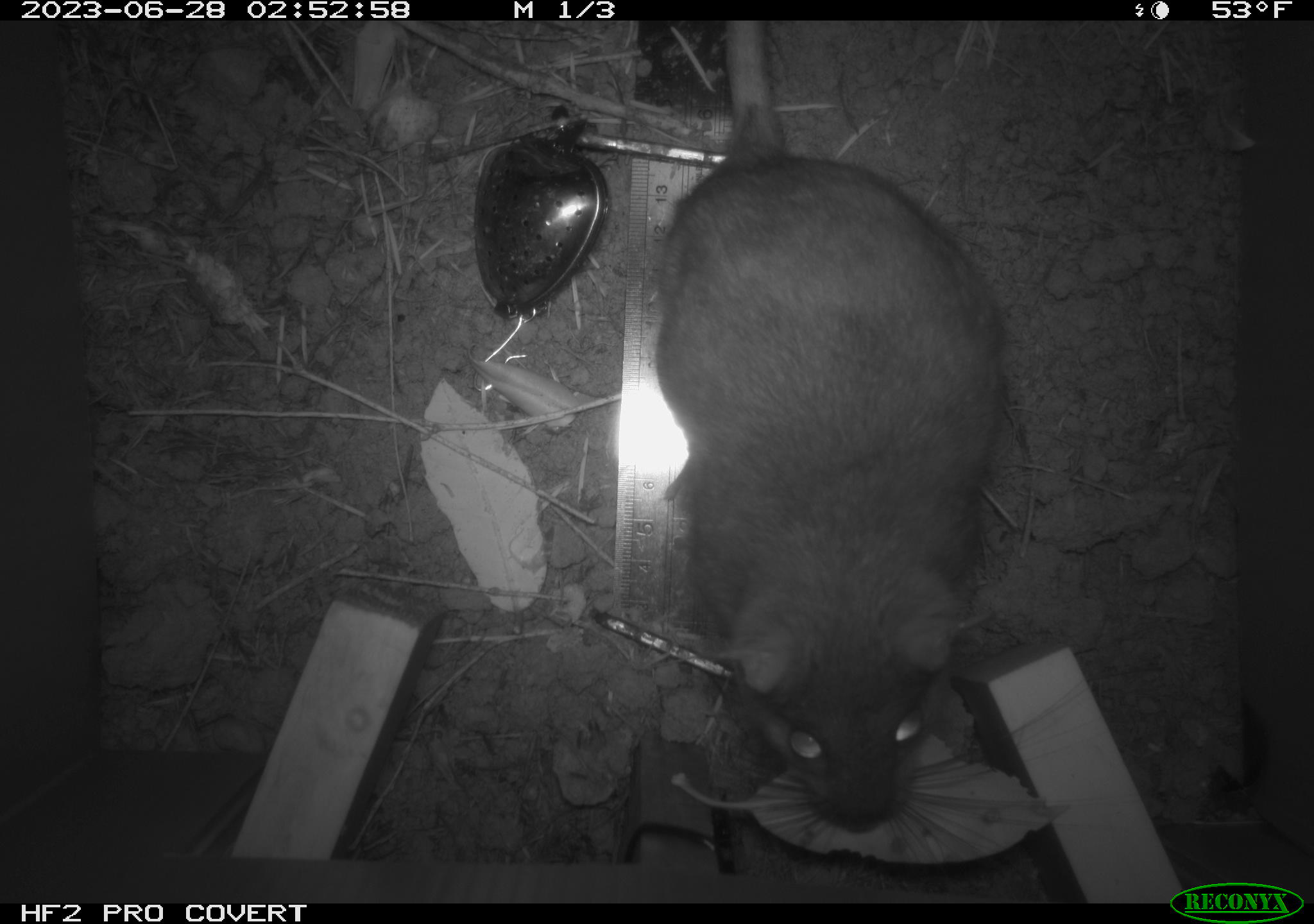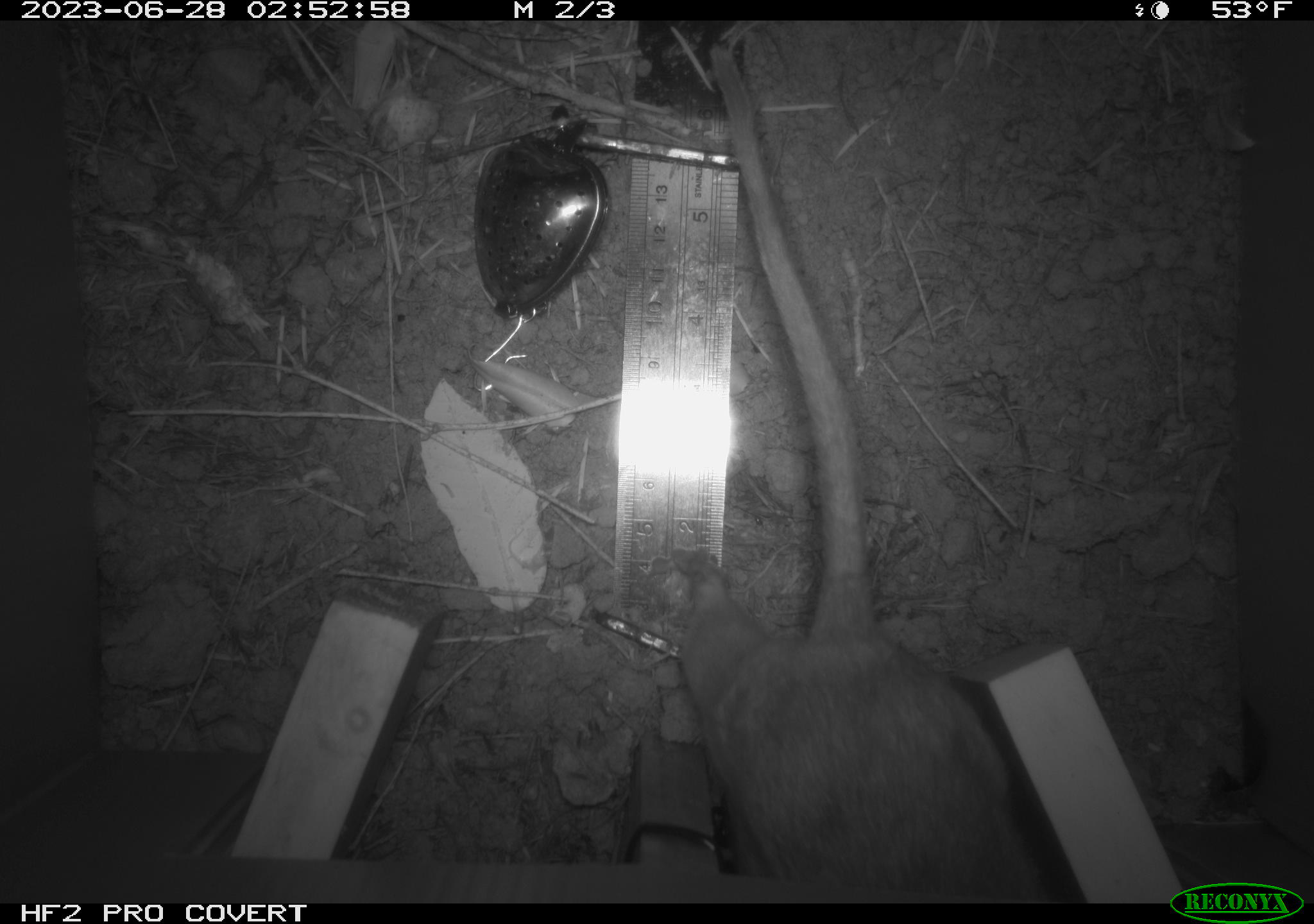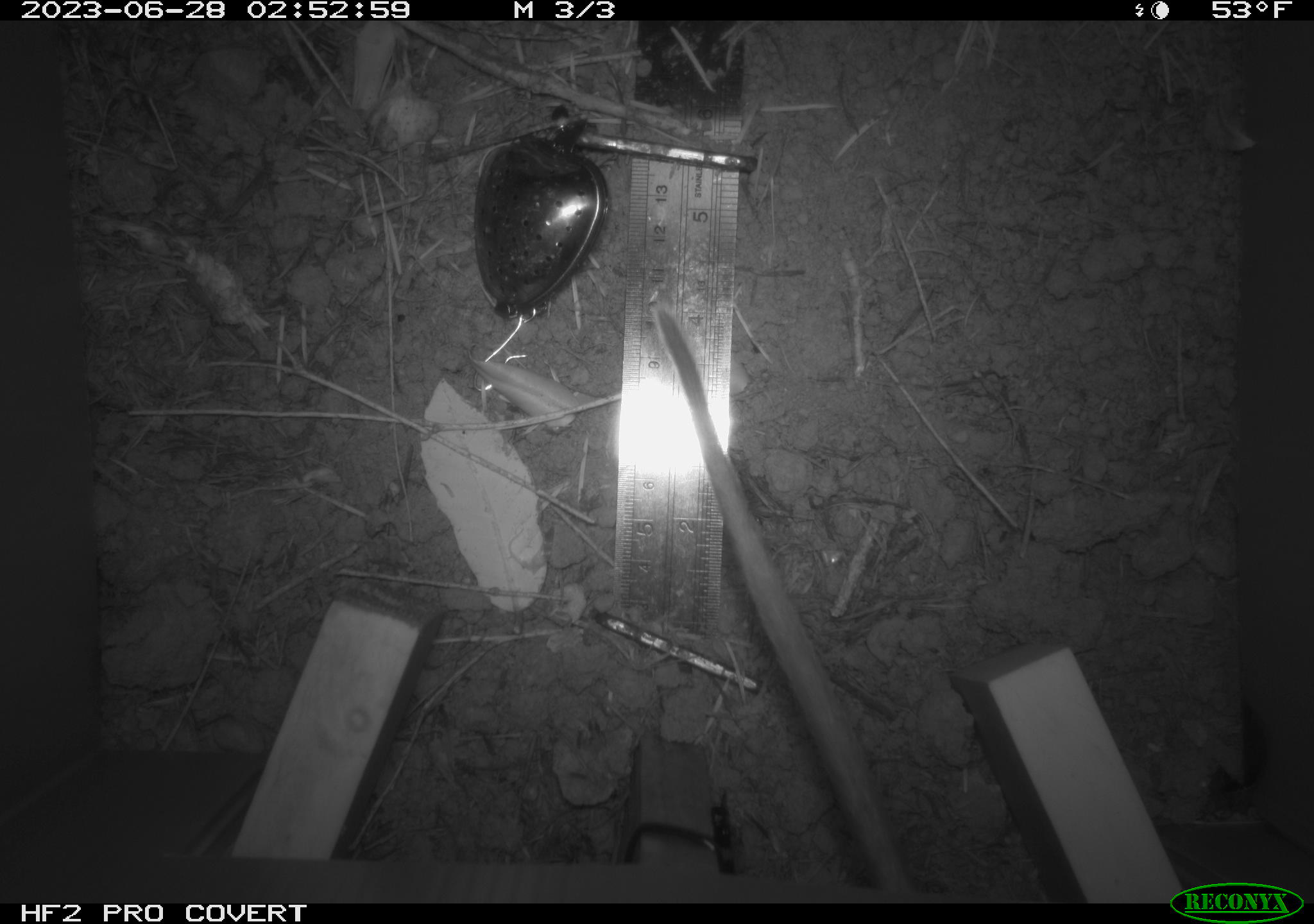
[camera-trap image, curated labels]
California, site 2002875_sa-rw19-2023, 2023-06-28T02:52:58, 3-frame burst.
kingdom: Animalia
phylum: Chordata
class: Mammalia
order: Rodentia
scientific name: Rodentia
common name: mouse species